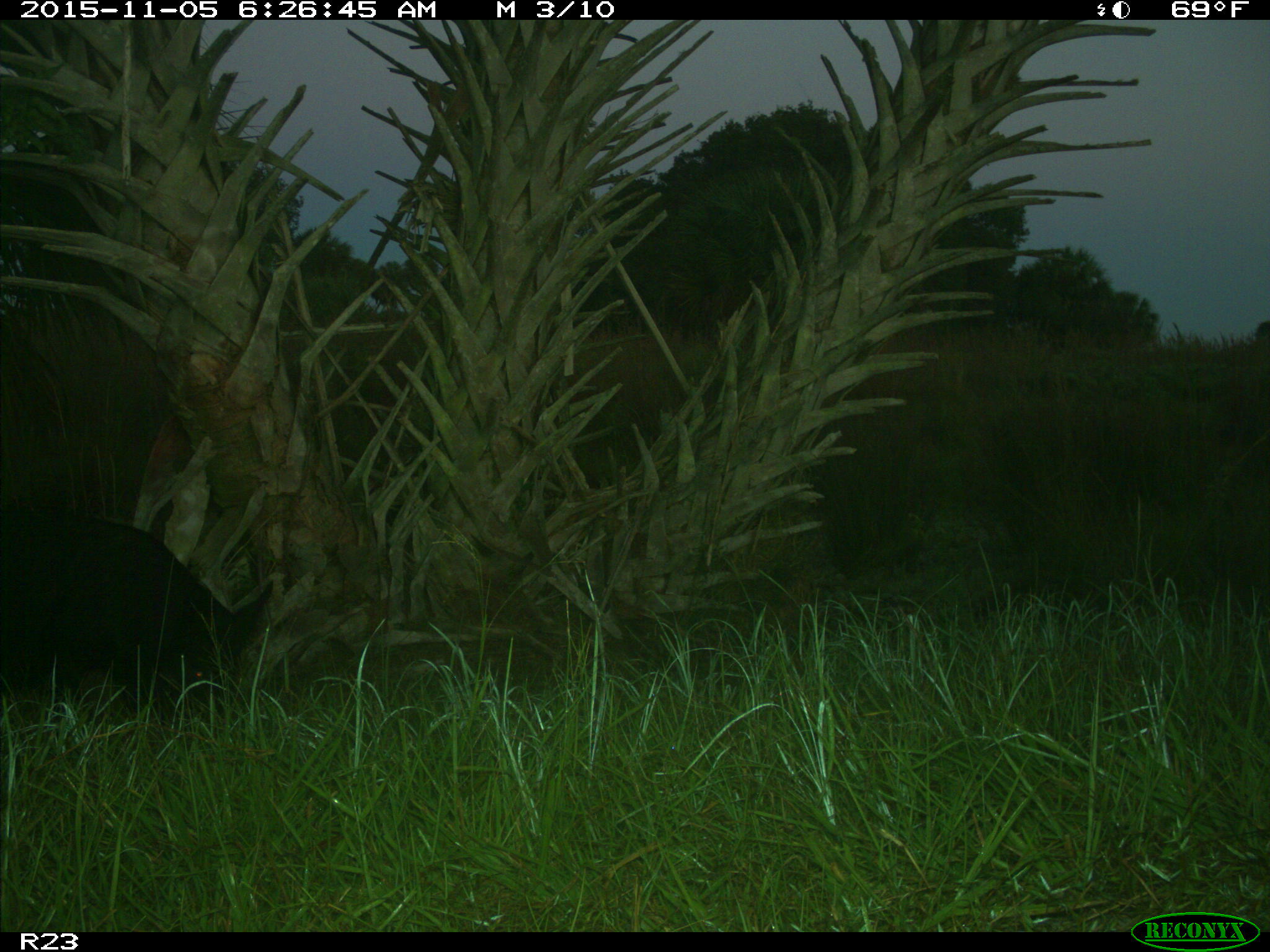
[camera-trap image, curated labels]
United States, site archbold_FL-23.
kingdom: Animalia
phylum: Chordata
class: Mammalia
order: Artiodactyla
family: Suidae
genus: Sus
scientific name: Sus scrofa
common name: wild boar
Sus scrofa (wild boar).